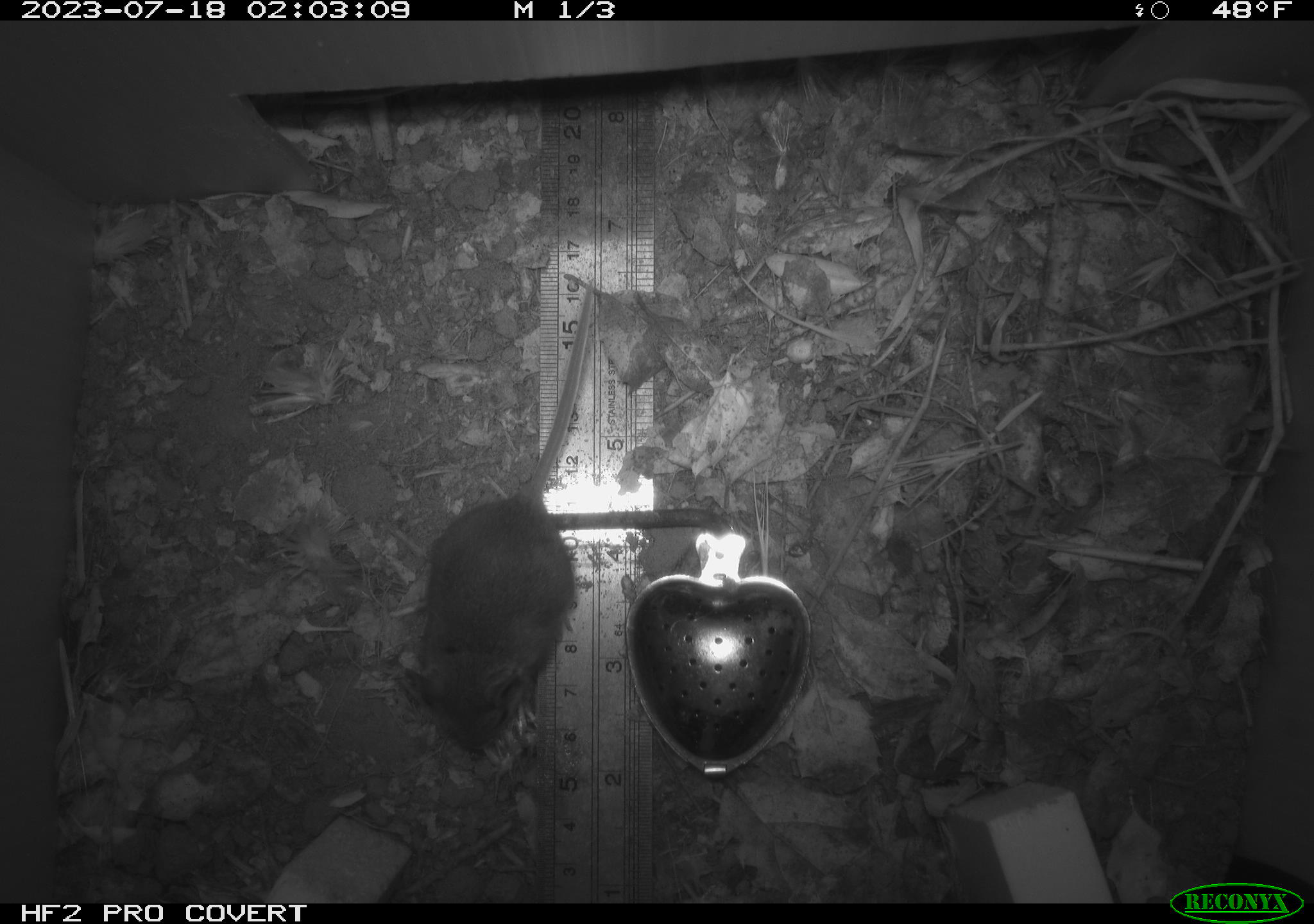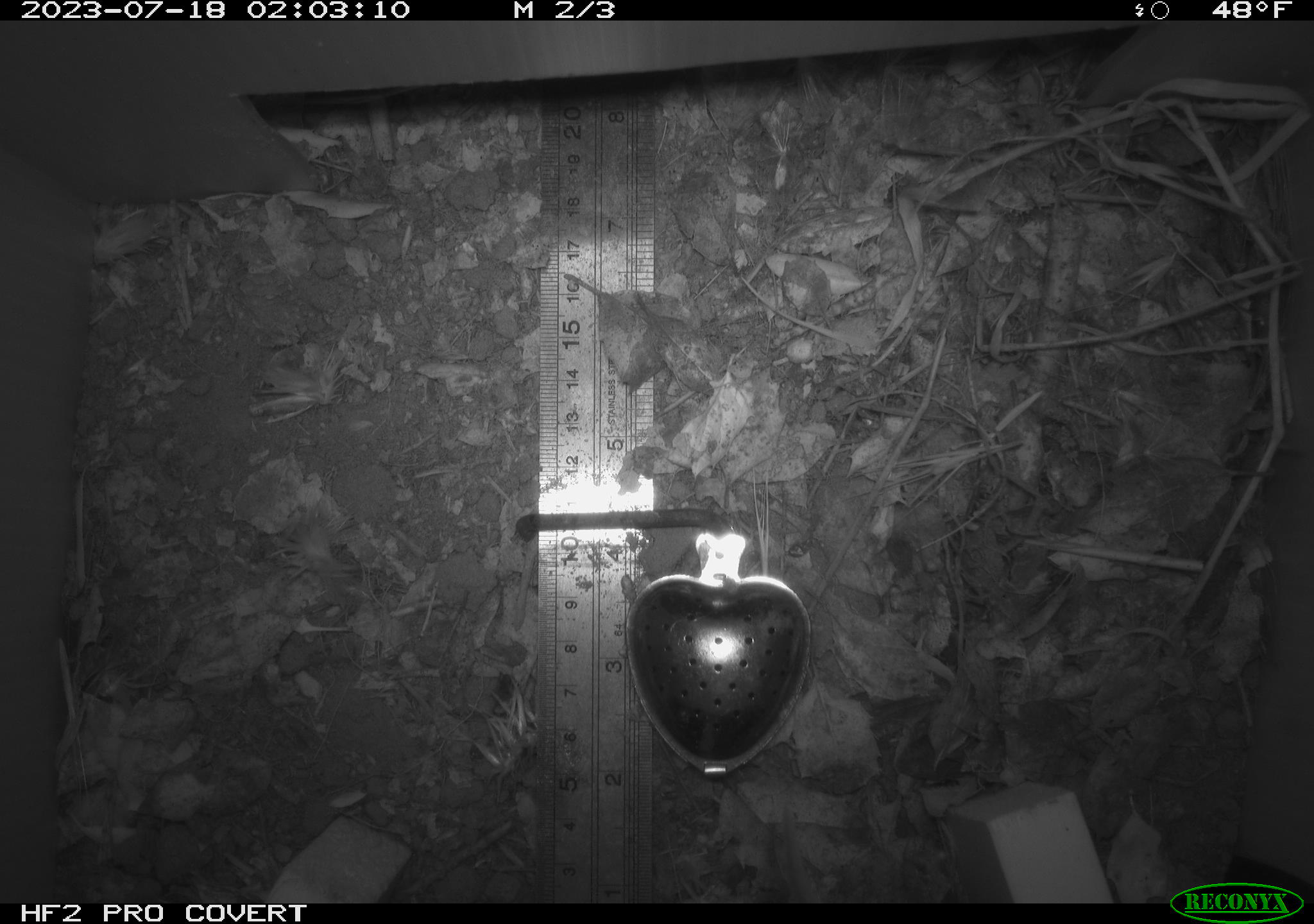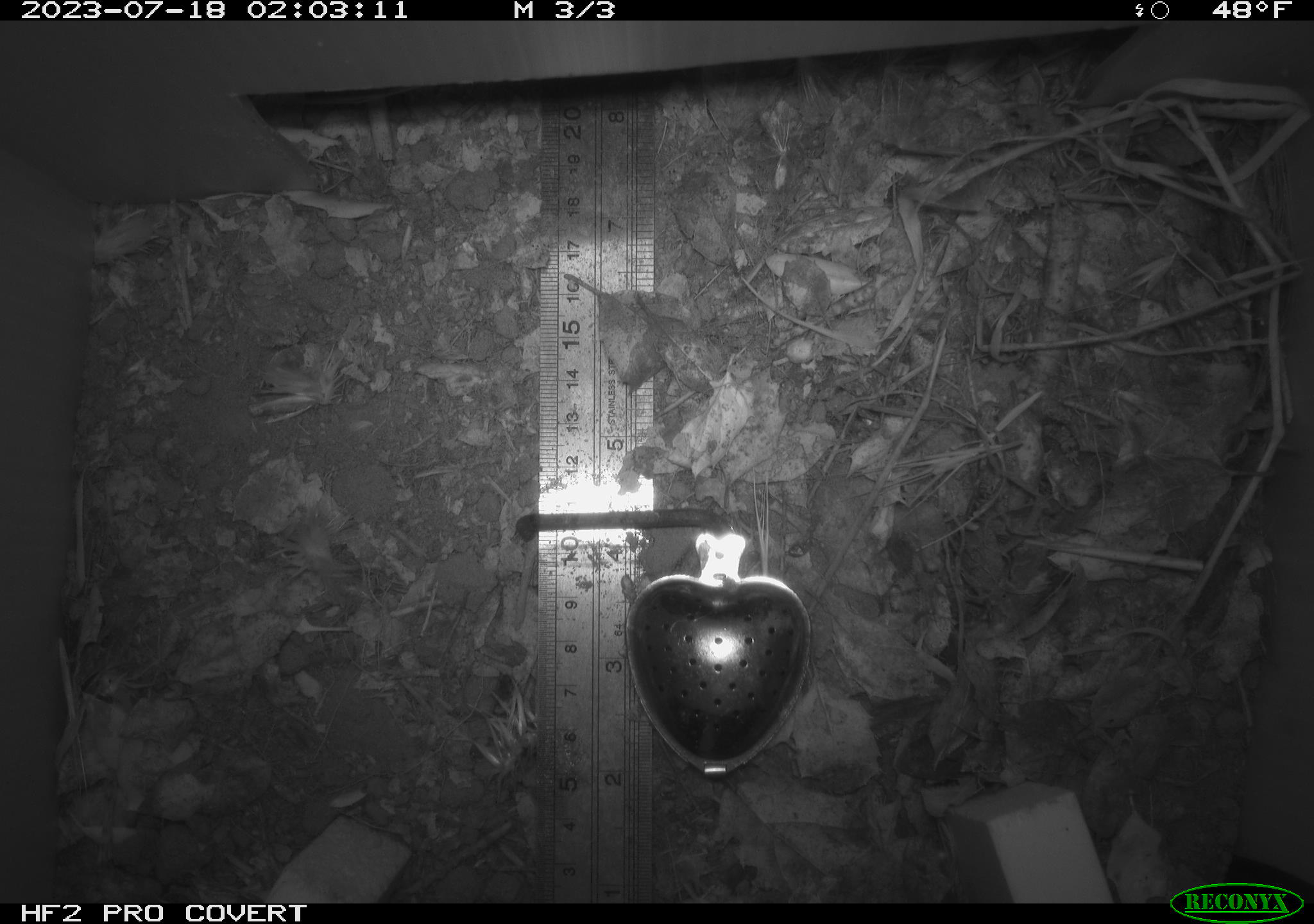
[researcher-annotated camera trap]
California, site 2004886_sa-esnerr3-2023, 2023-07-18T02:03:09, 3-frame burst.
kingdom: Animalia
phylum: Chordata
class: Mammalia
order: Rodentia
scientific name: Rodentia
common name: mouse species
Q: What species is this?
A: Mouse species (Rodentia).